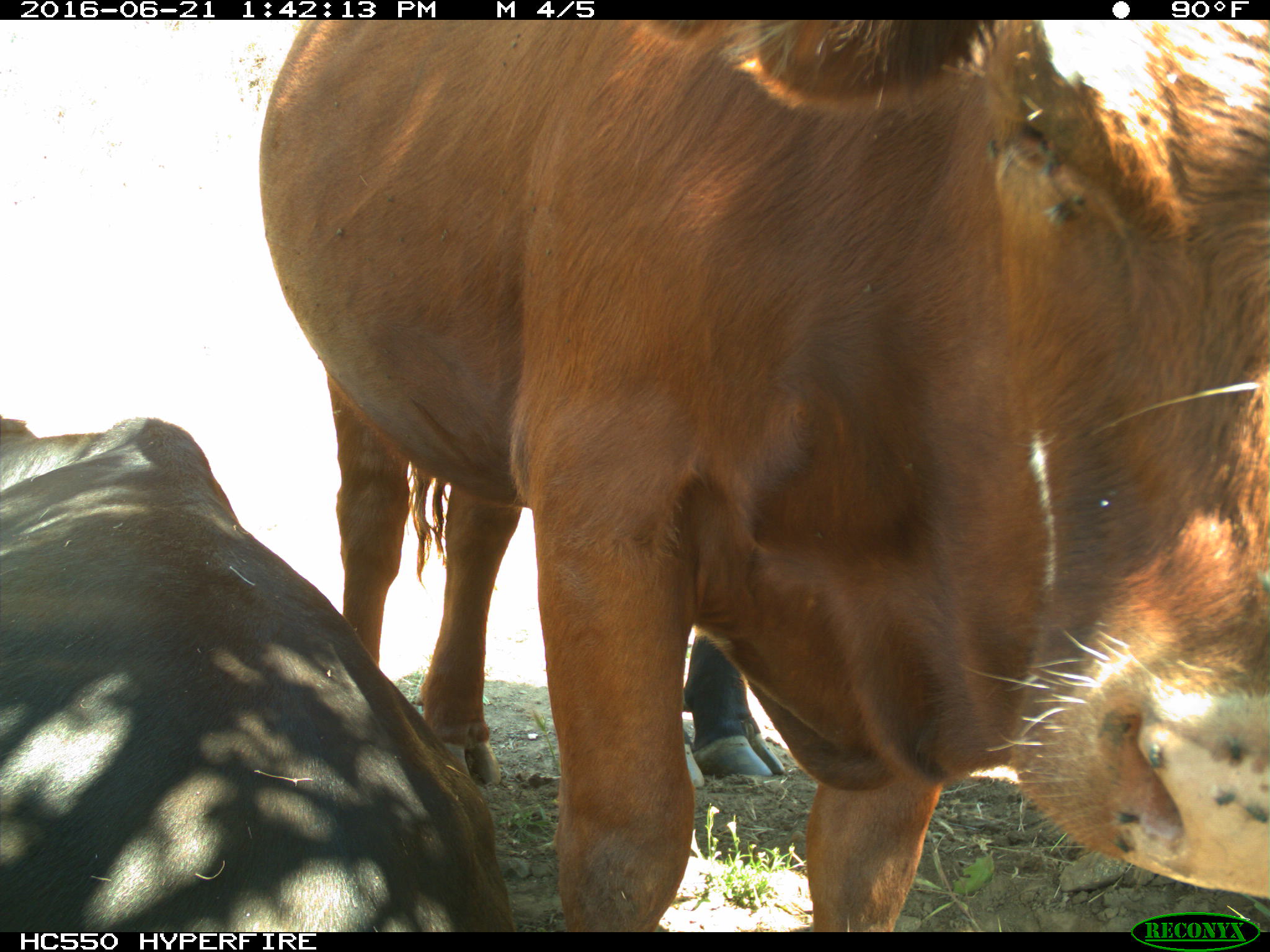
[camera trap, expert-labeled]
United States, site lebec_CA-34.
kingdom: Animalia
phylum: Chordata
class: Mammalia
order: Artiodactyla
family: Bovidae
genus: Bos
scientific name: Bos taurus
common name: domestic cow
Bos taurus (domestic cow).